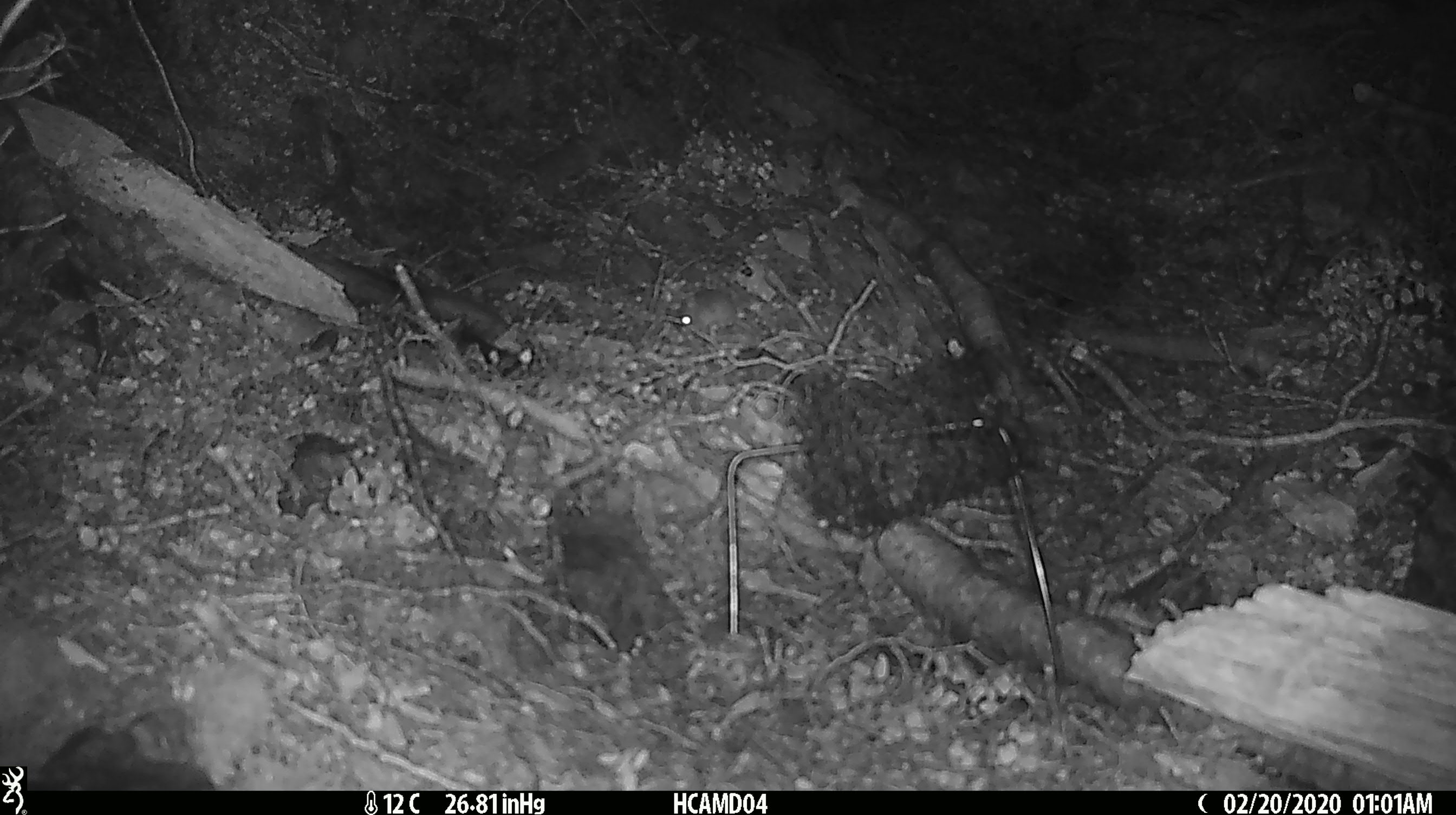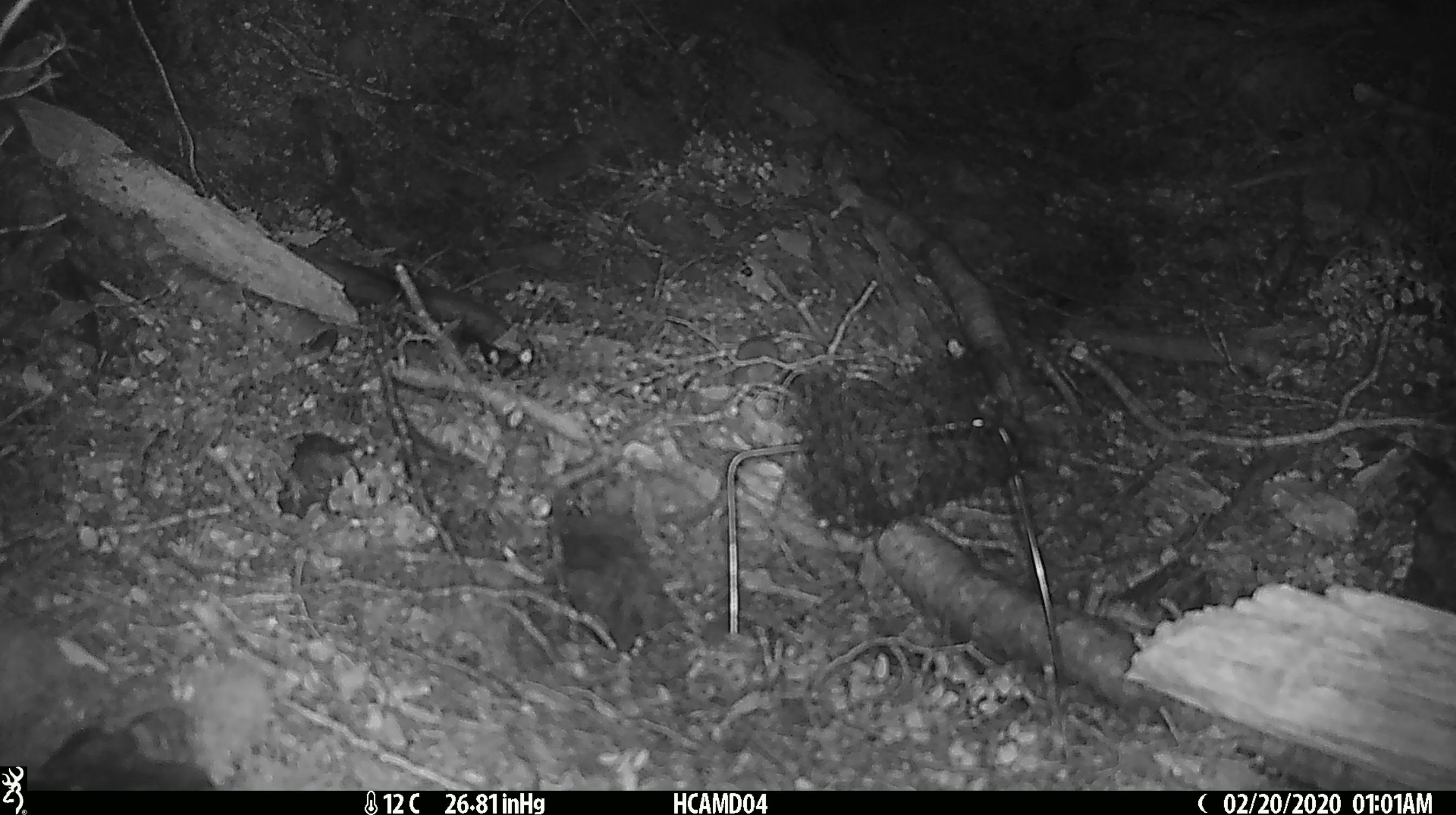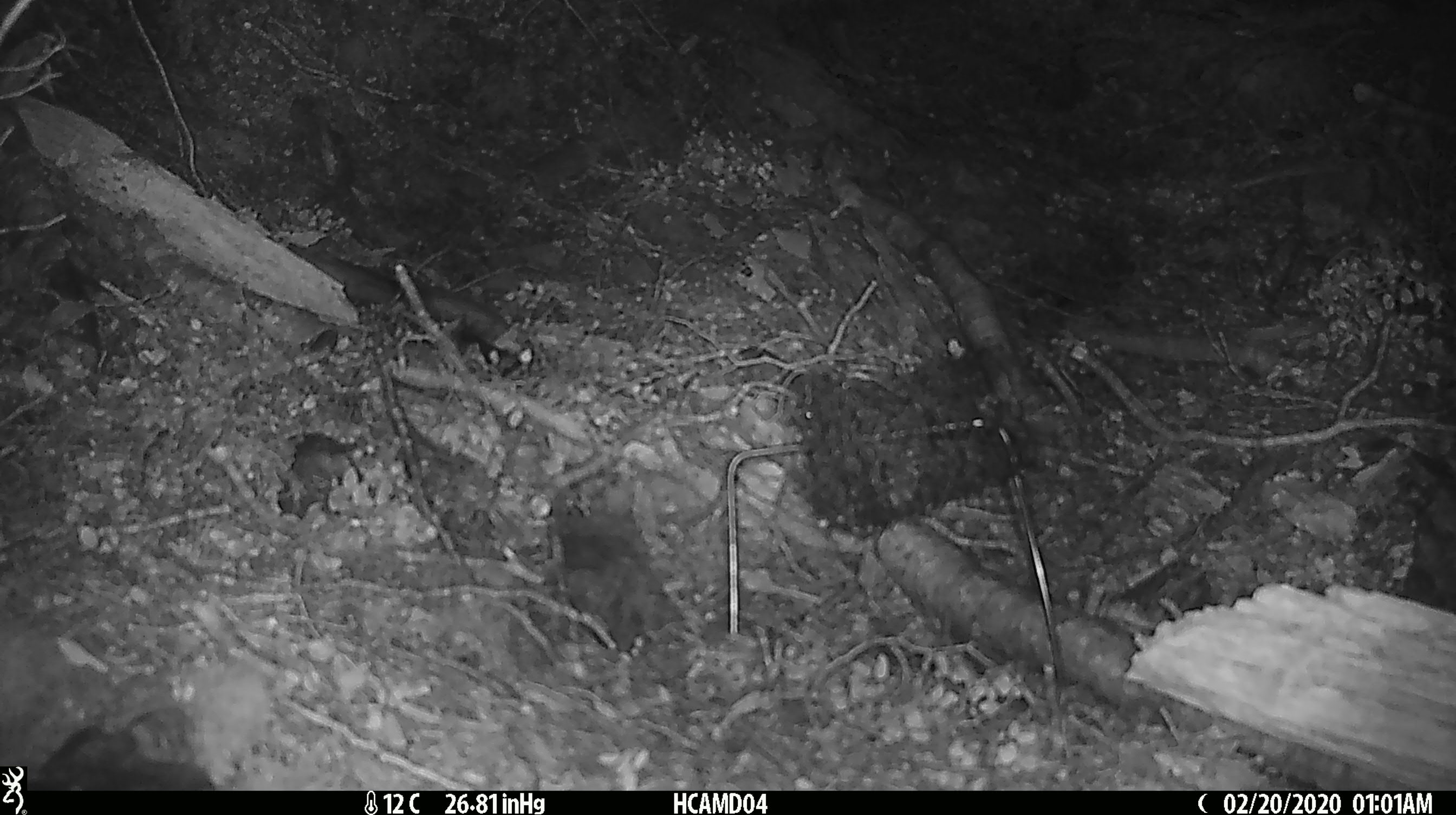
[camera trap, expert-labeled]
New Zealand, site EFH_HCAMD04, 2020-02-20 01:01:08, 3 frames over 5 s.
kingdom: Animalia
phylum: Chordata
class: Mammalia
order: Rodentia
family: Muridae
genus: Mus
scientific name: Mus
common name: mouse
Mouse (Mus).